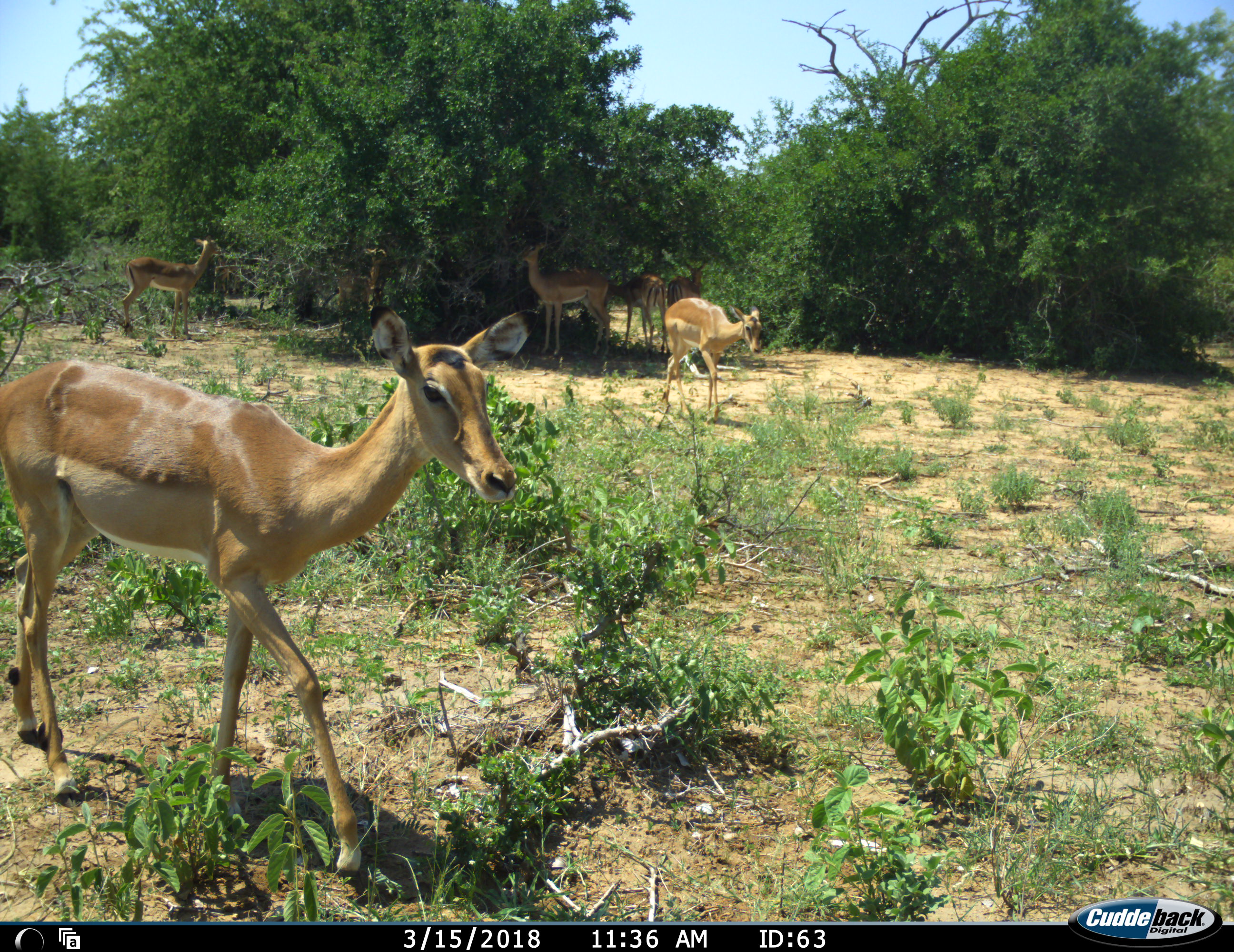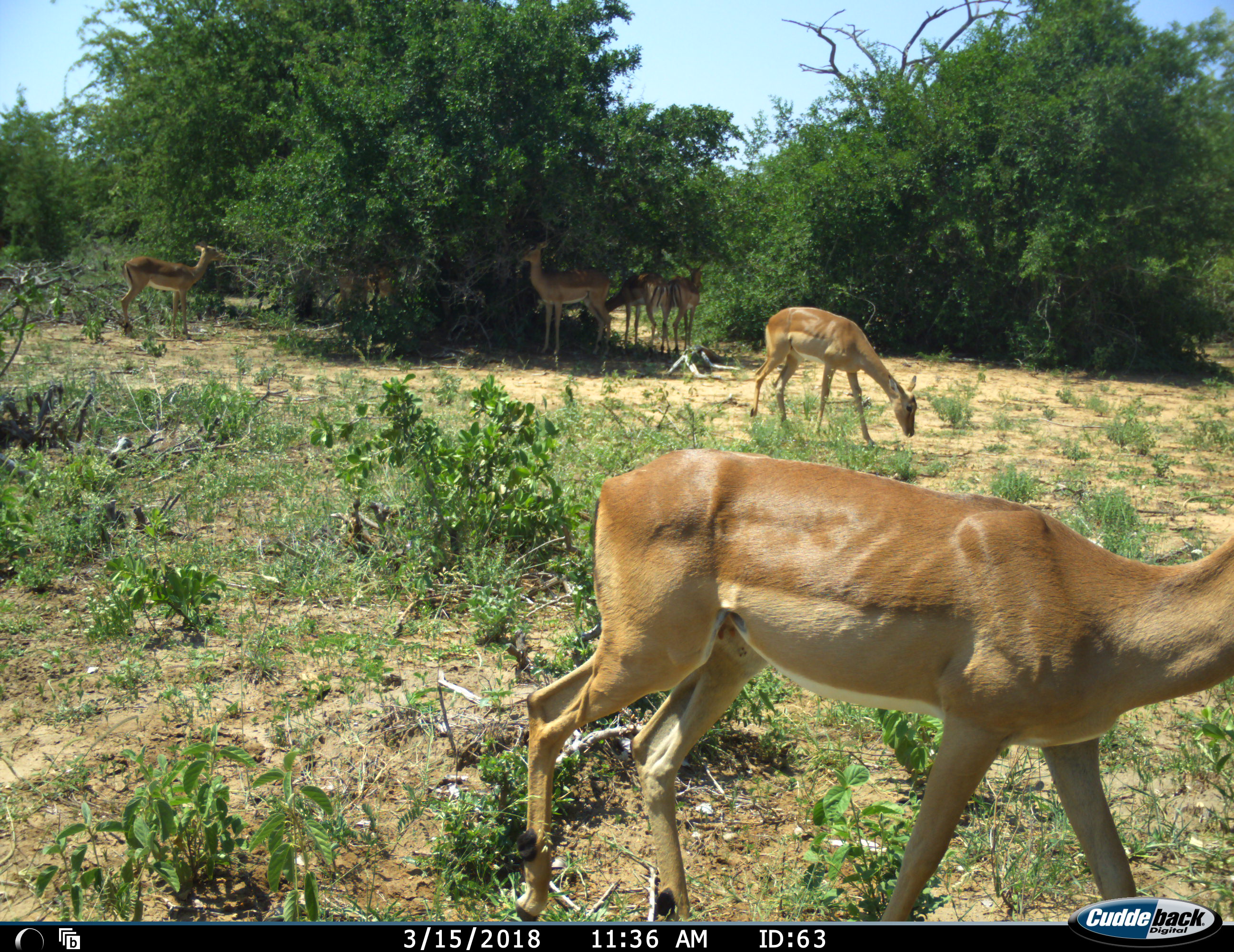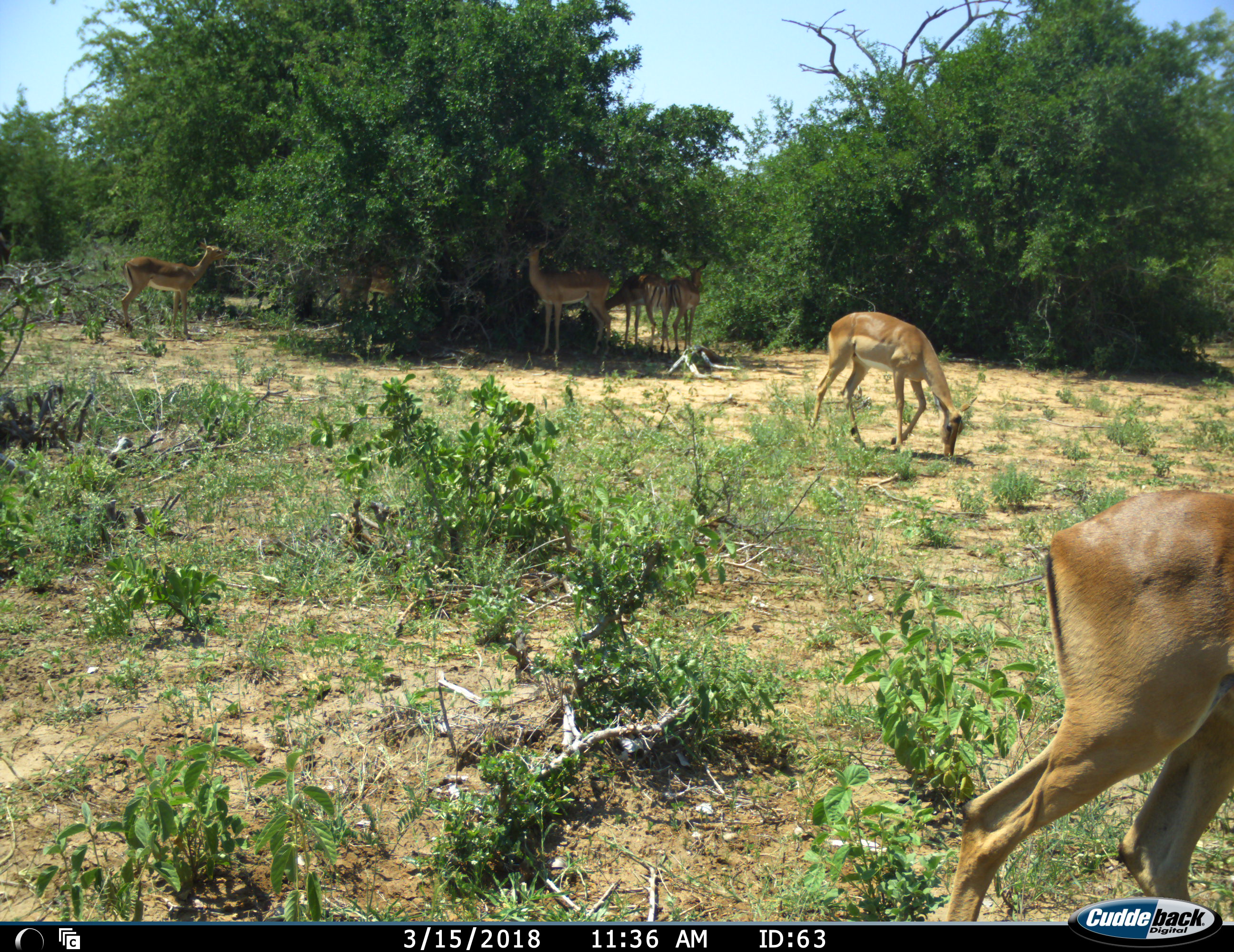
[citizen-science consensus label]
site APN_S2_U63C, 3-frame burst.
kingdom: Animalia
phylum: Chordata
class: Mammalia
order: Artiodactyla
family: Bovidae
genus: Aepyceros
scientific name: Aepyceros melampus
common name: impala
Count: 8.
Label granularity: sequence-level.